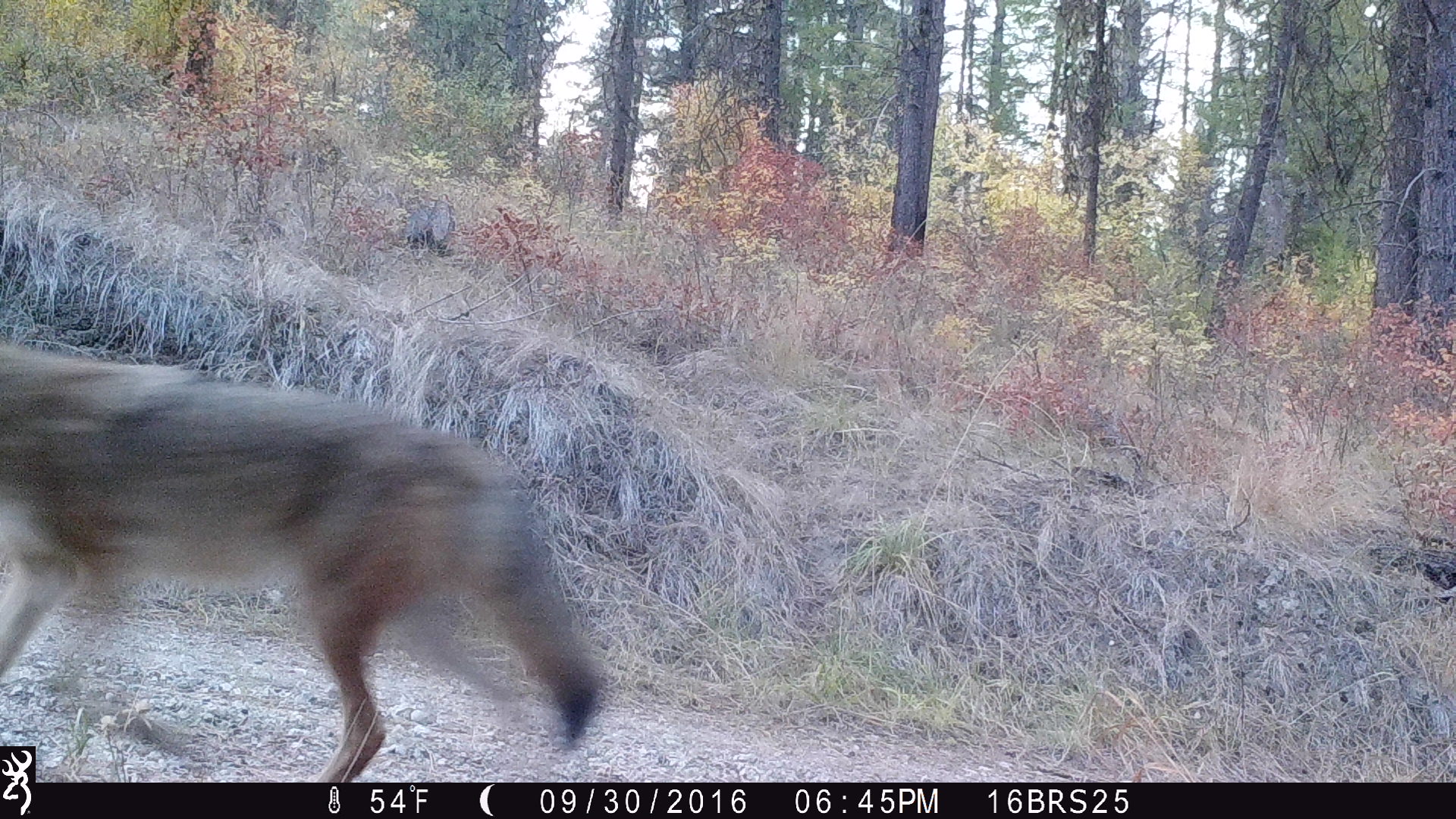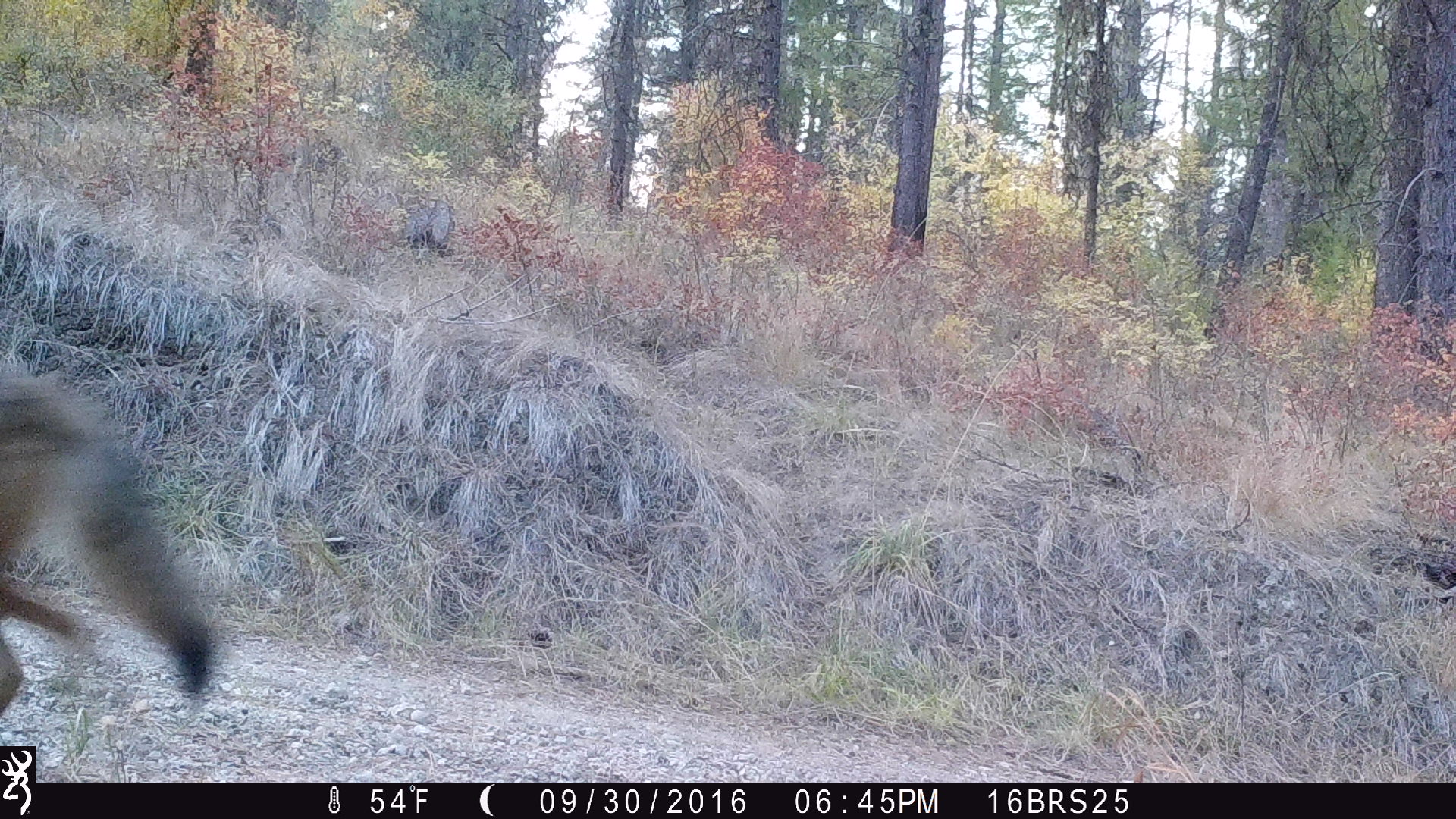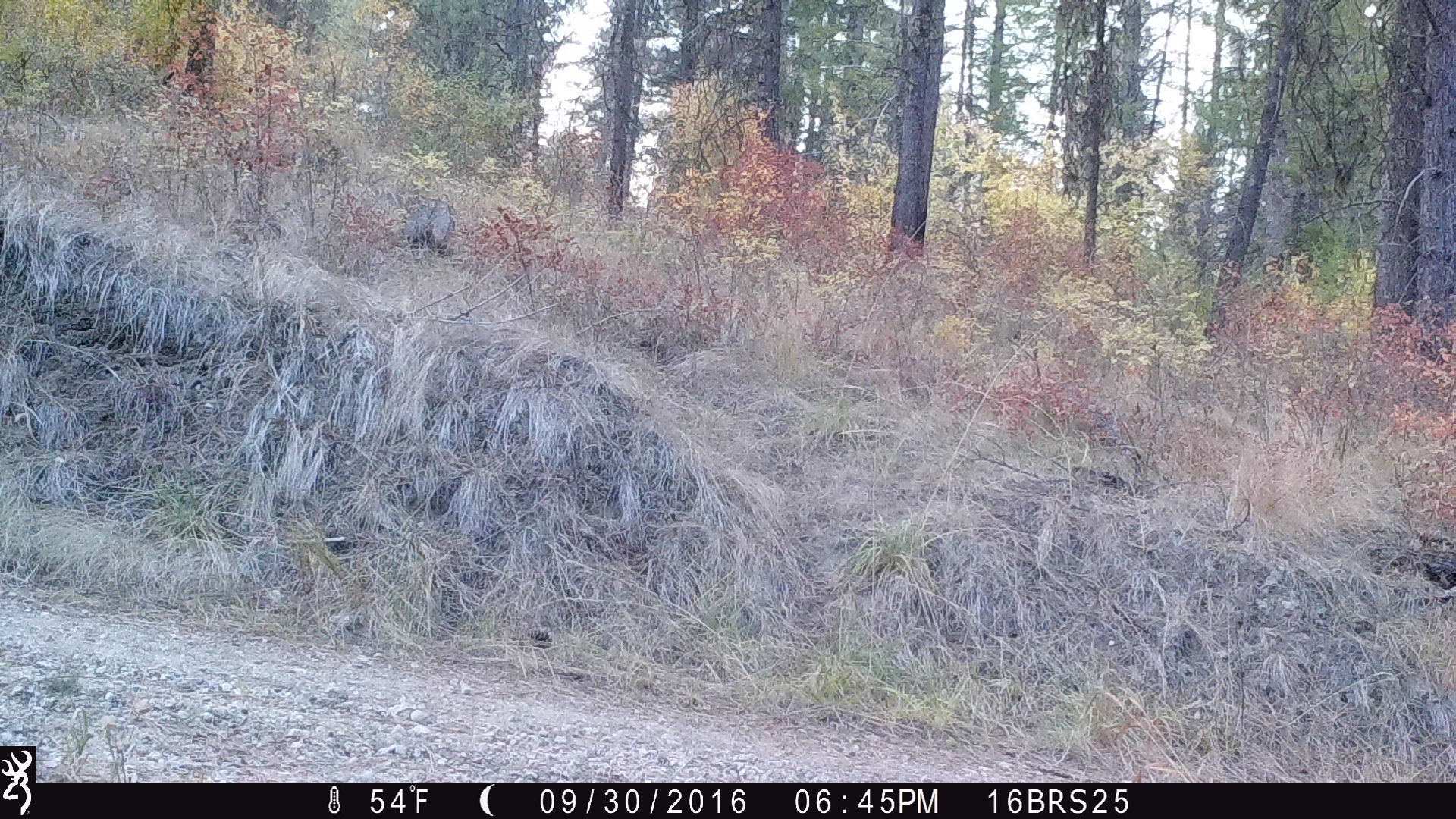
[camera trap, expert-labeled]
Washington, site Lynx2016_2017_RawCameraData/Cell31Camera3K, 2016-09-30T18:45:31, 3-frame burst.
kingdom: Animalia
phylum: Chordata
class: Mammalia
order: Carnivora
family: Canidae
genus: Canis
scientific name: Canis latrans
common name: coyote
Canis latrans (coyote). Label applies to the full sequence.